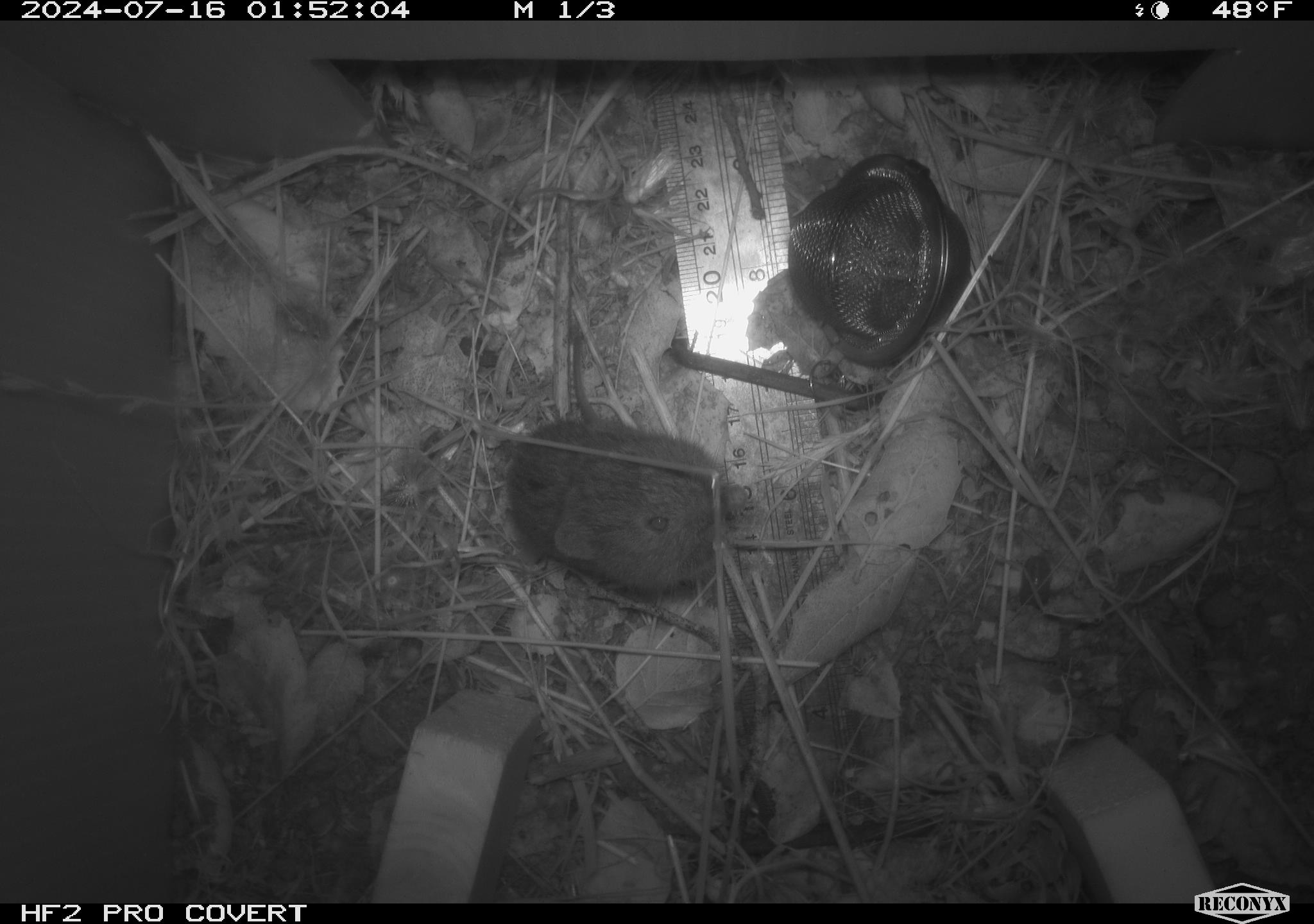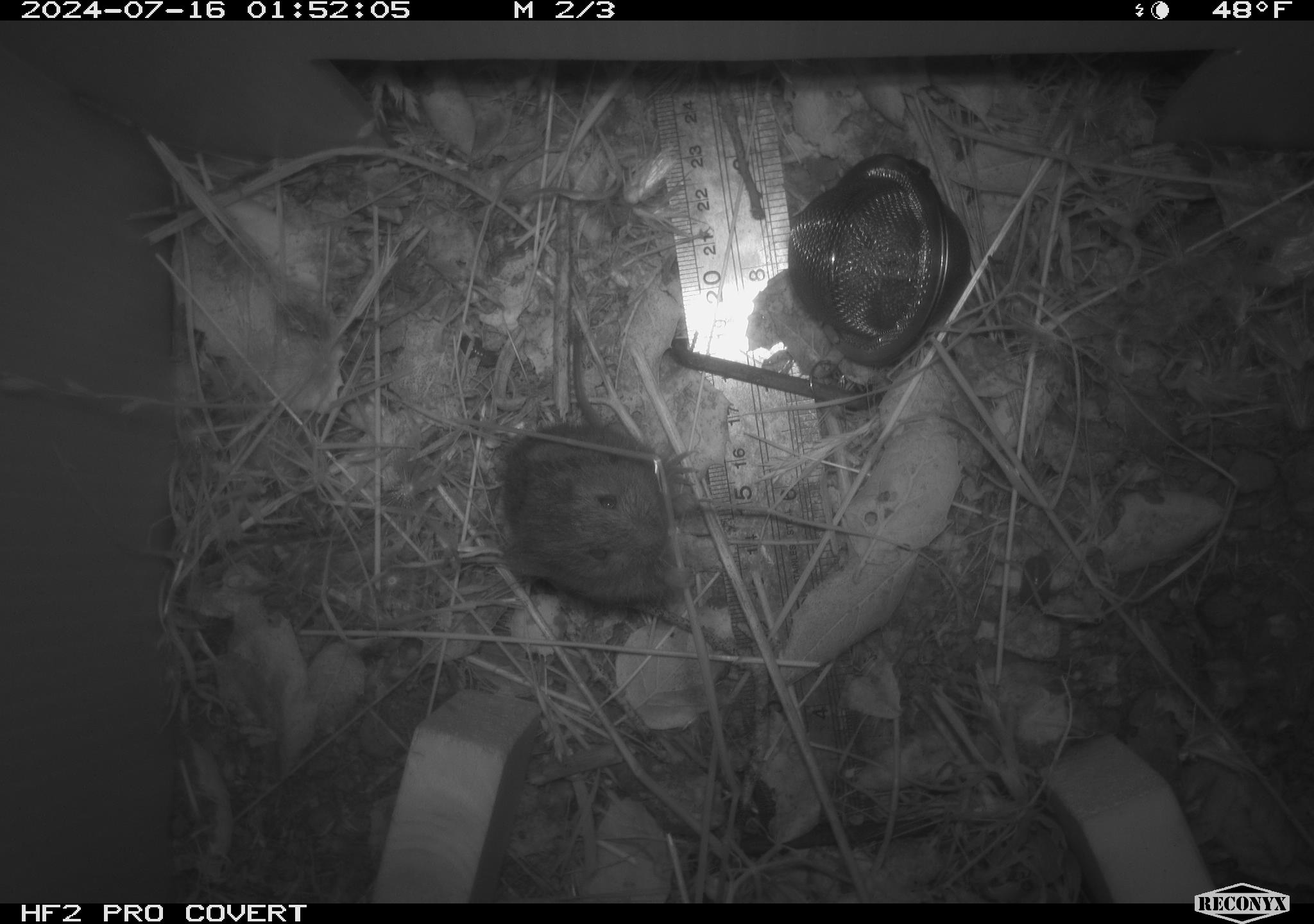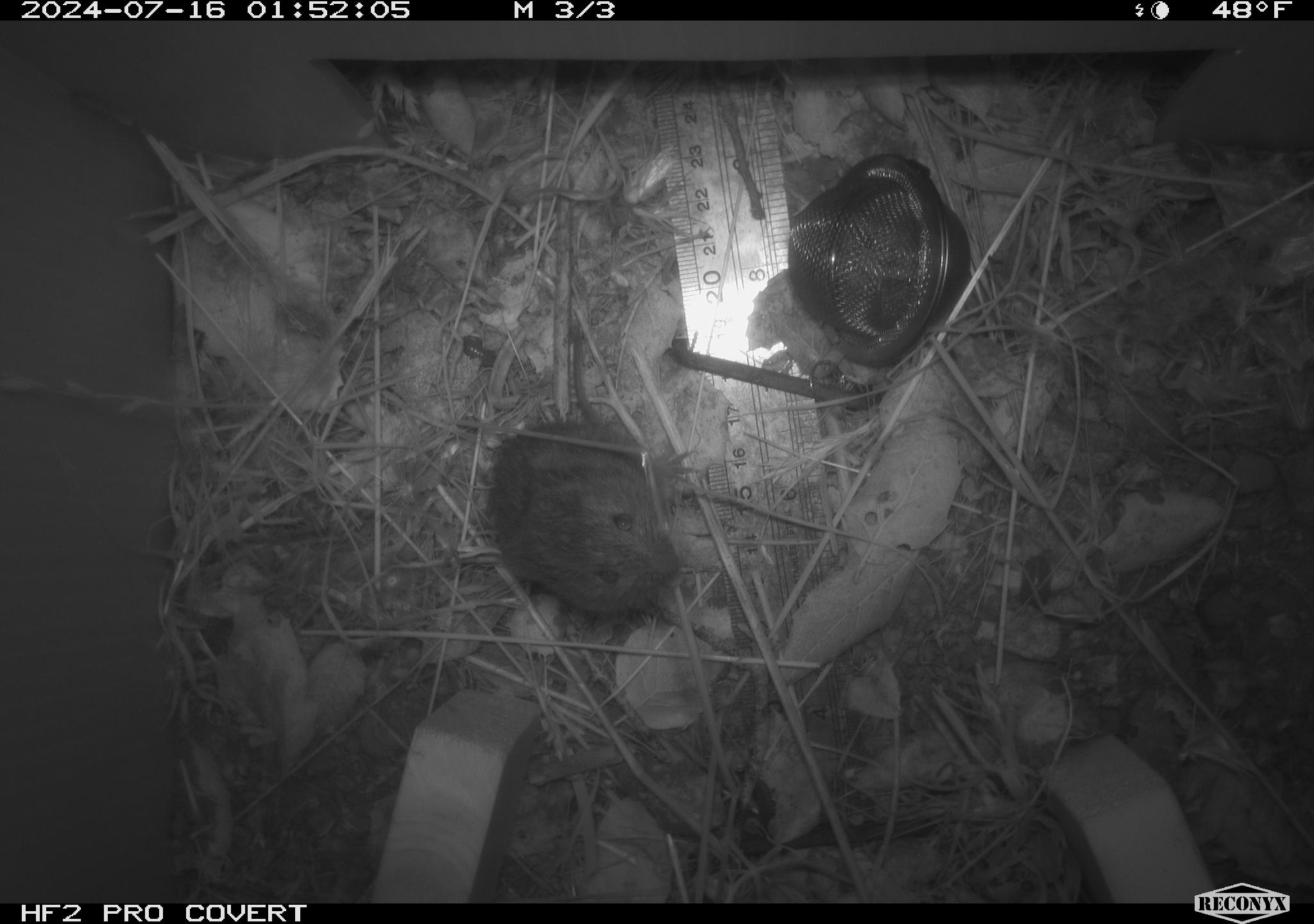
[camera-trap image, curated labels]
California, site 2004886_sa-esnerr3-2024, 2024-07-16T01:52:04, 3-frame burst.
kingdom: Animalia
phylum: Chordata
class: Mammalia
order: Rodentia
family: Cricetidae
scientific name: Cricetidae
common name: hamsters, voles, lemmings, and allies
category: cricetidae family